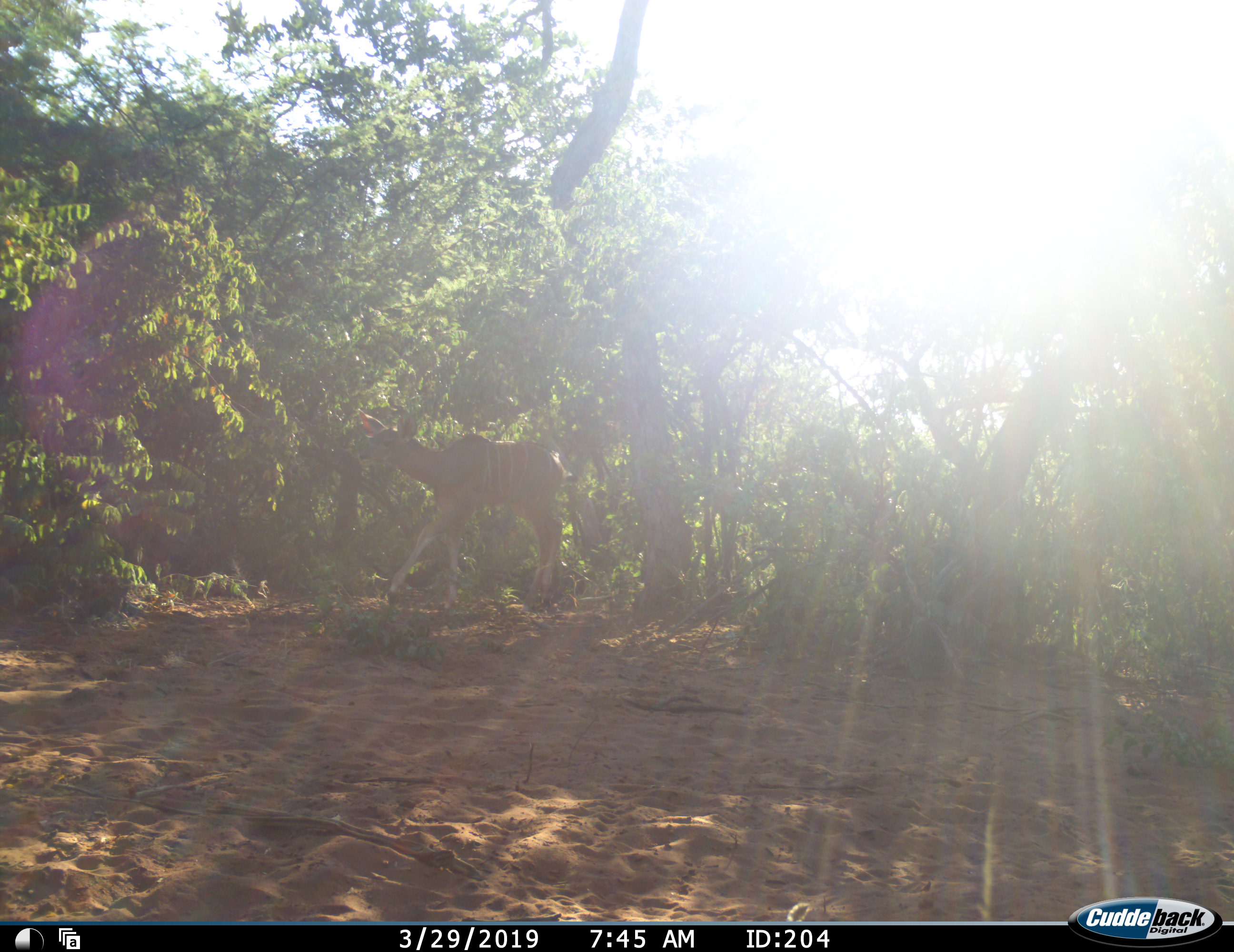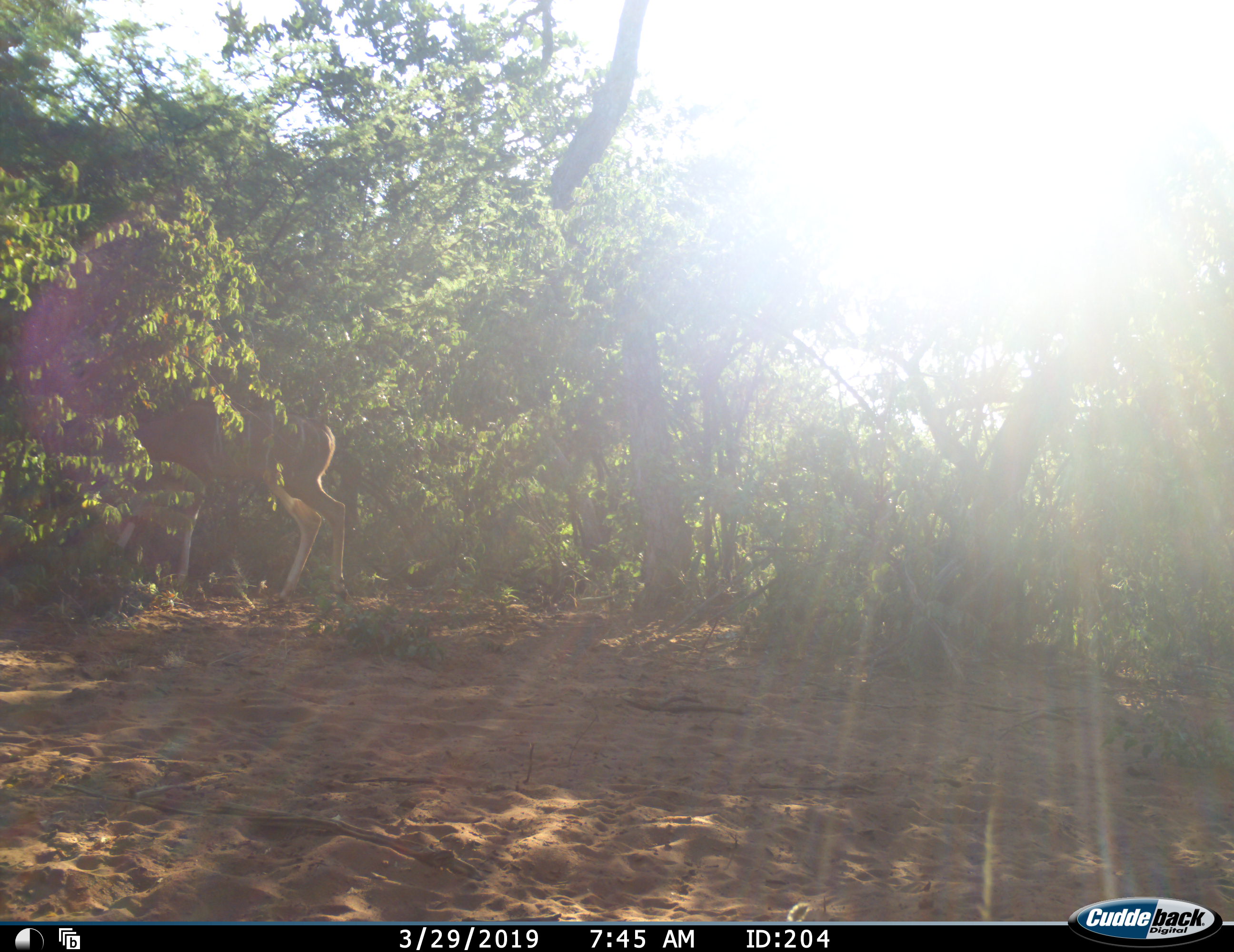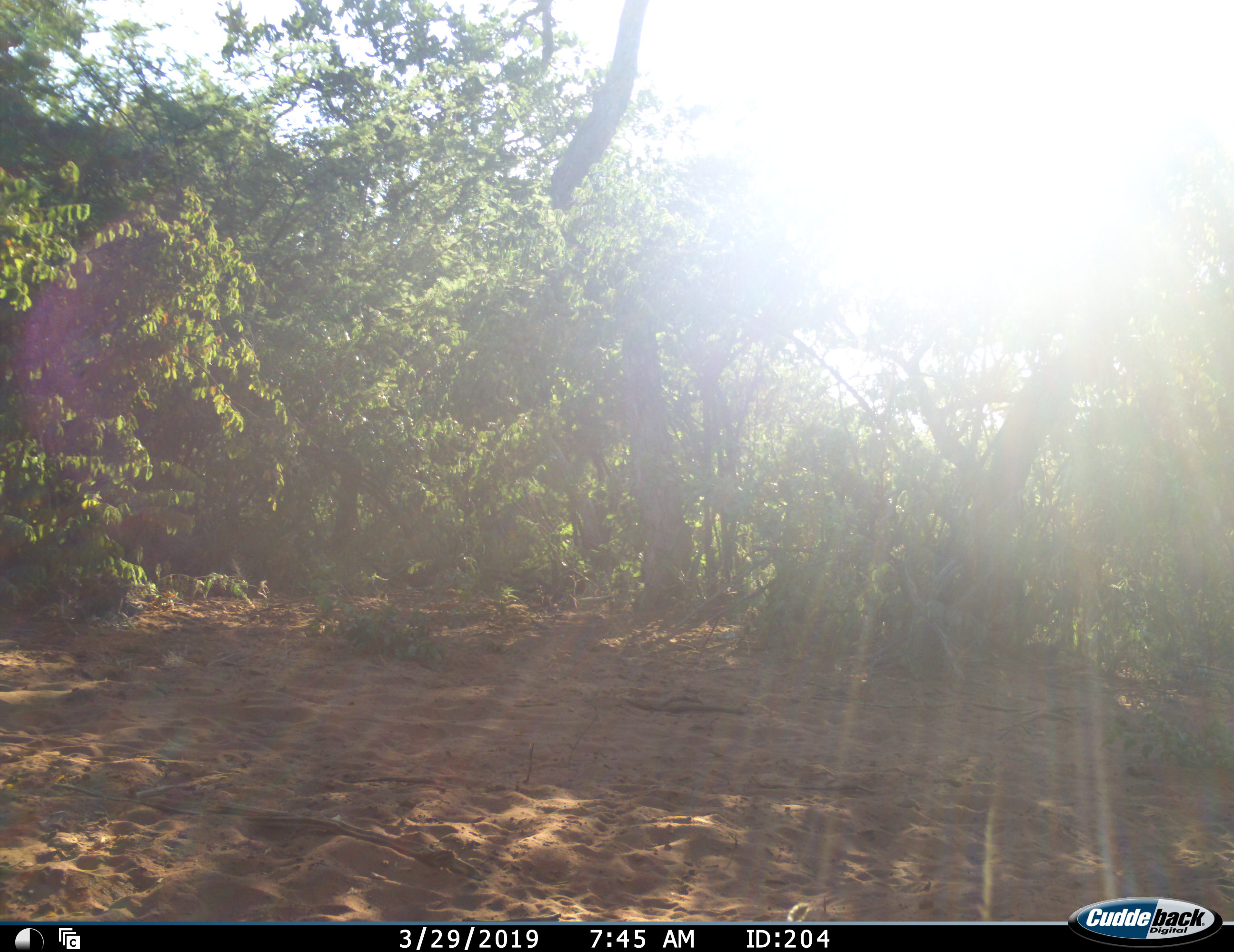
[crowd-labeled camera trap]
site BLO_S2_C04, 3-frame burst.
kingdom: Animalia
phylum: Chordata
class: Mammalia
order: Artiodactyla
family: Bovidae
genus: Tragelaphus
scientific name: Tragelaphus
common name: kudu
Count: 1.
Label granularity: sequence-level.